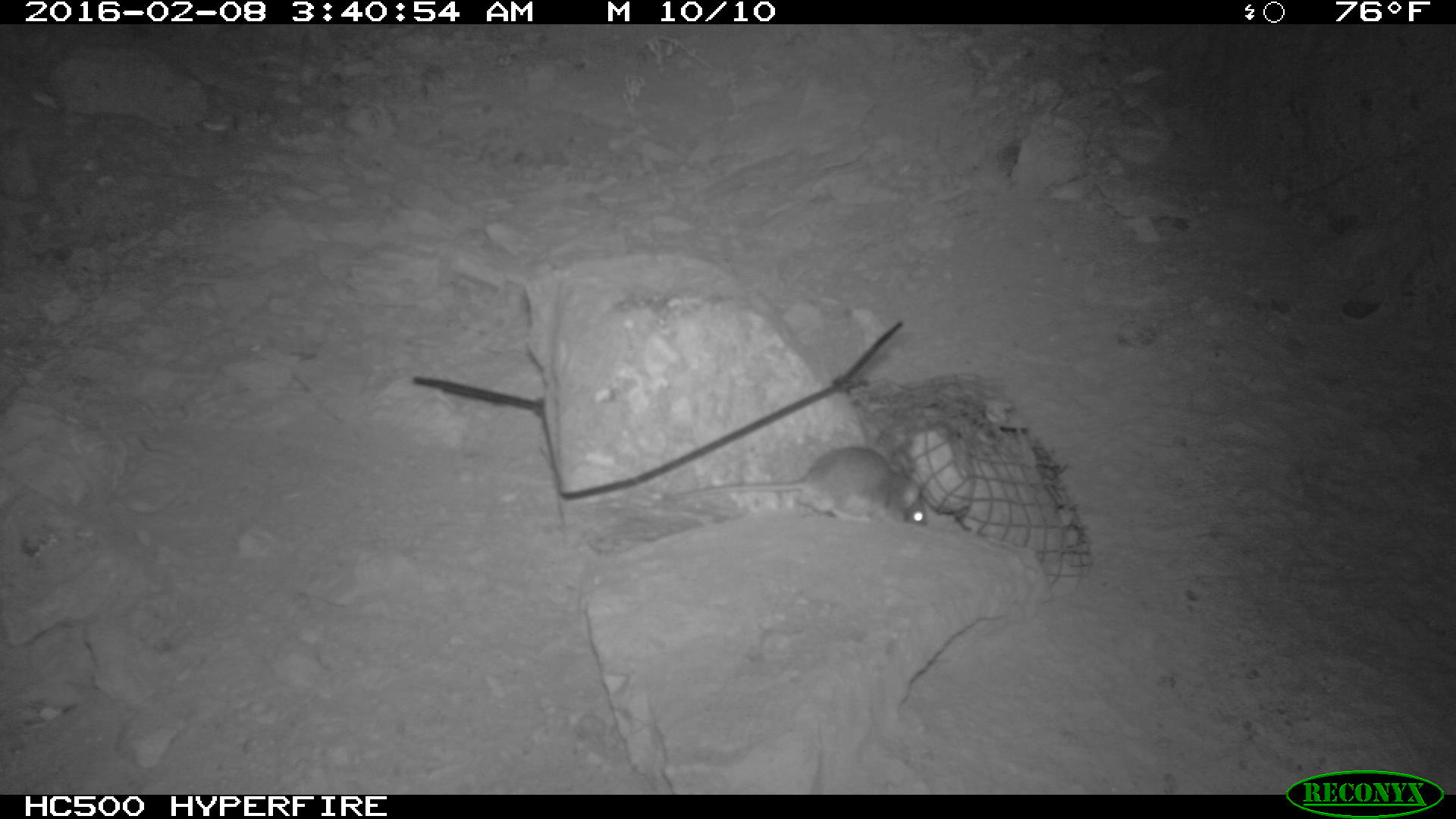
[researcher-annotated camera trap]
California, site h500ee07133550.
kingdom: Animalia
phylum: Chordata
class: Mammalia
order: Rodentia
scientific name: Rodentia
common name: rodent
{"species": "rodent (Rodentia)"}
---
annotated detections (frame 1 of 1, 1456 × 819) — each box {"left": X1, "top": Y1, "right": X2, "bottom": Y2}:
rodent: {"left": 661, "top": 444, "right": 925, "bottom": 528}